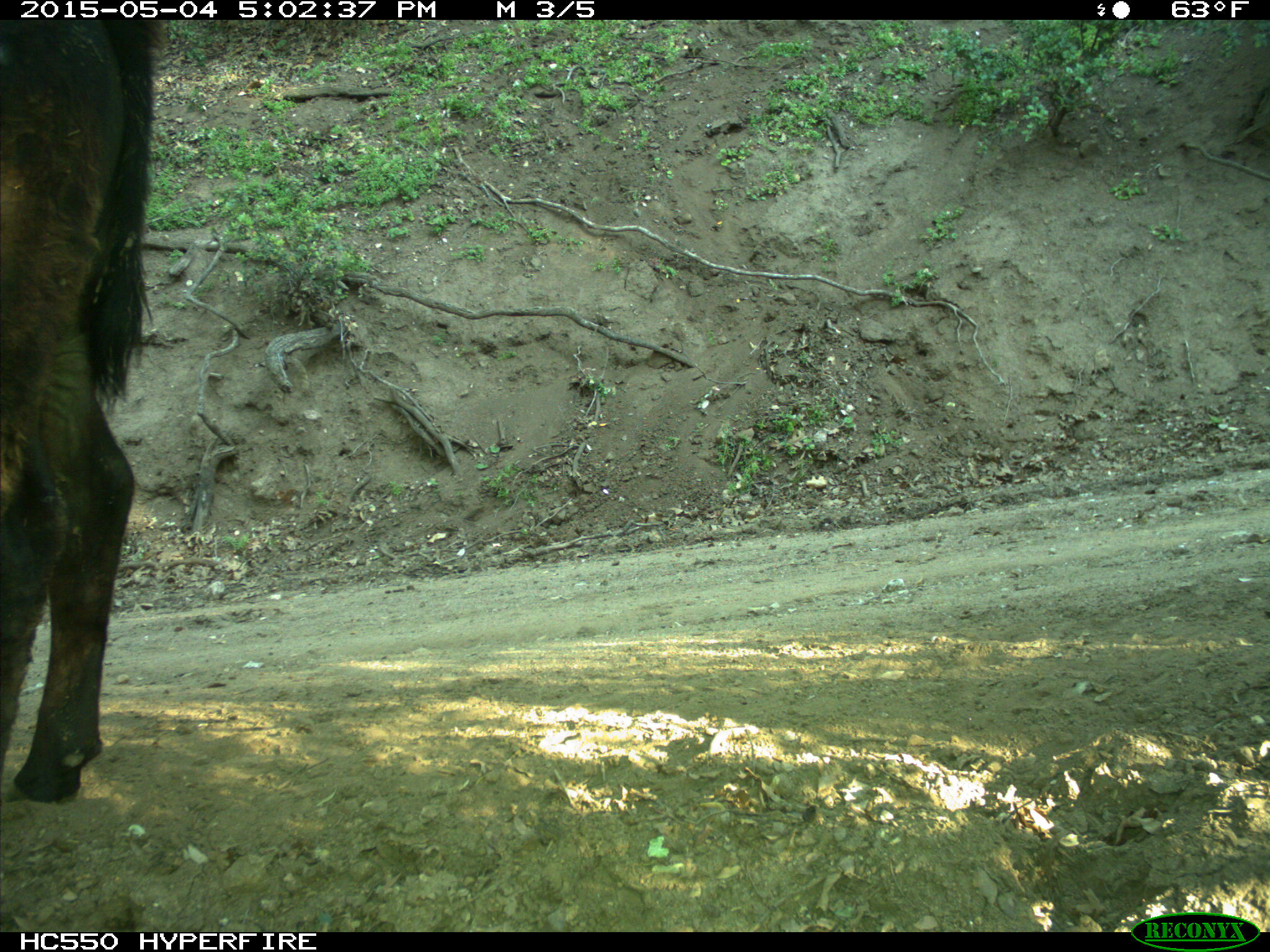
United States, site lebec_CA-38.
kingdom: Animalia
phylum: Chordata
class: Mammalia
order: Artiodactyla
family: Bovidae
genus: Bos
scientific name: Bos taurus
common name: domestic cow